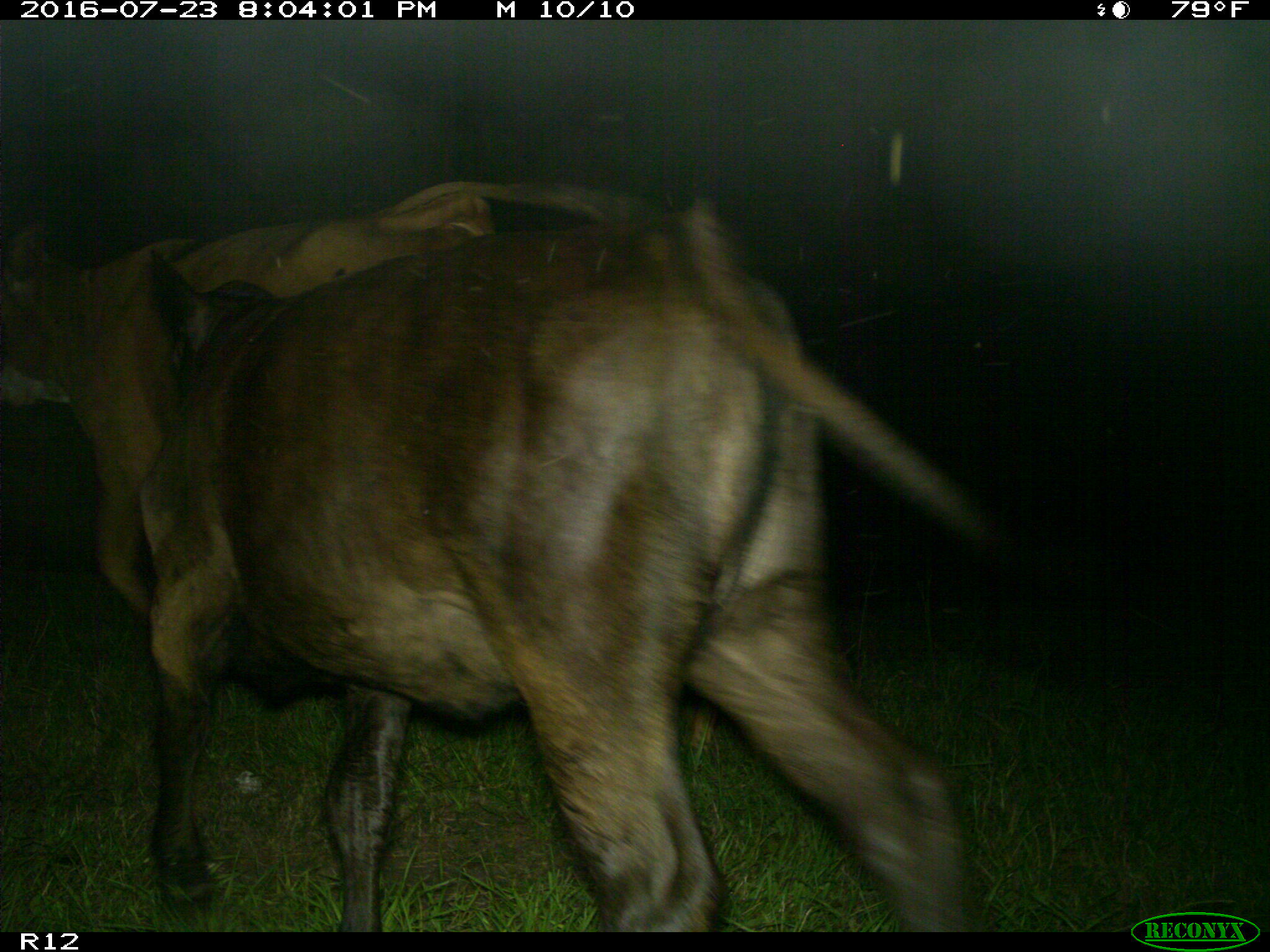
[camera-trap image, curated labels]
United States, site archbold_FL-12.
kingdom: Animalia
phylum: Chordata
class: Mammalia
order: Artiodactyla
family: Bovidae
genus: Bos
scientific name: Bos taurus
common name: domestic cow